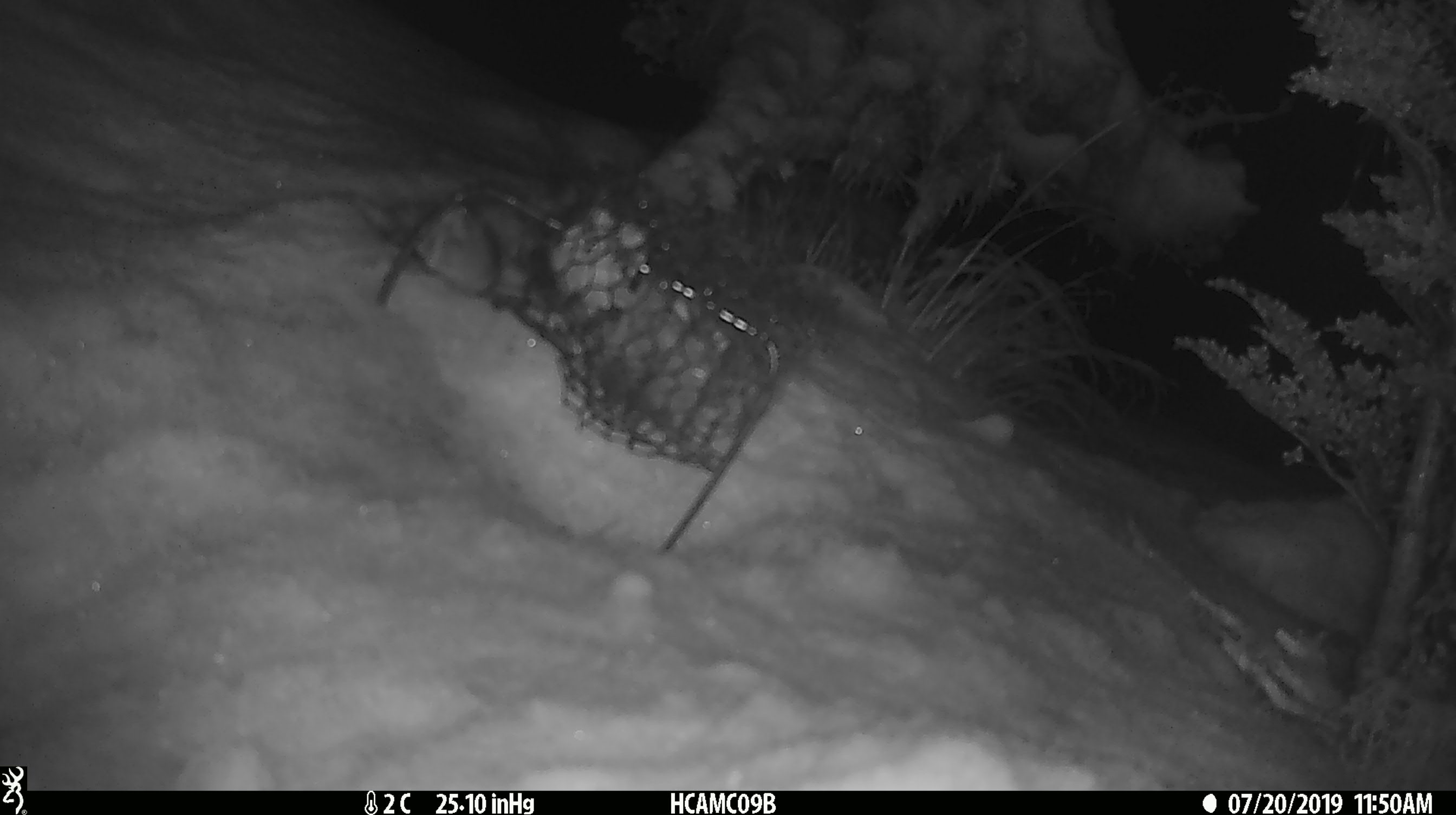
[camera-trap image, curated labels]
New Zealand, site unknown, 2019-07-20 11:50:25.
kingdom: Animalia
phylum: Chordata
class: Mammalia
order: Rodentia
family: Muridae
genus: Mus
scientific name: Mus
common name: mouse